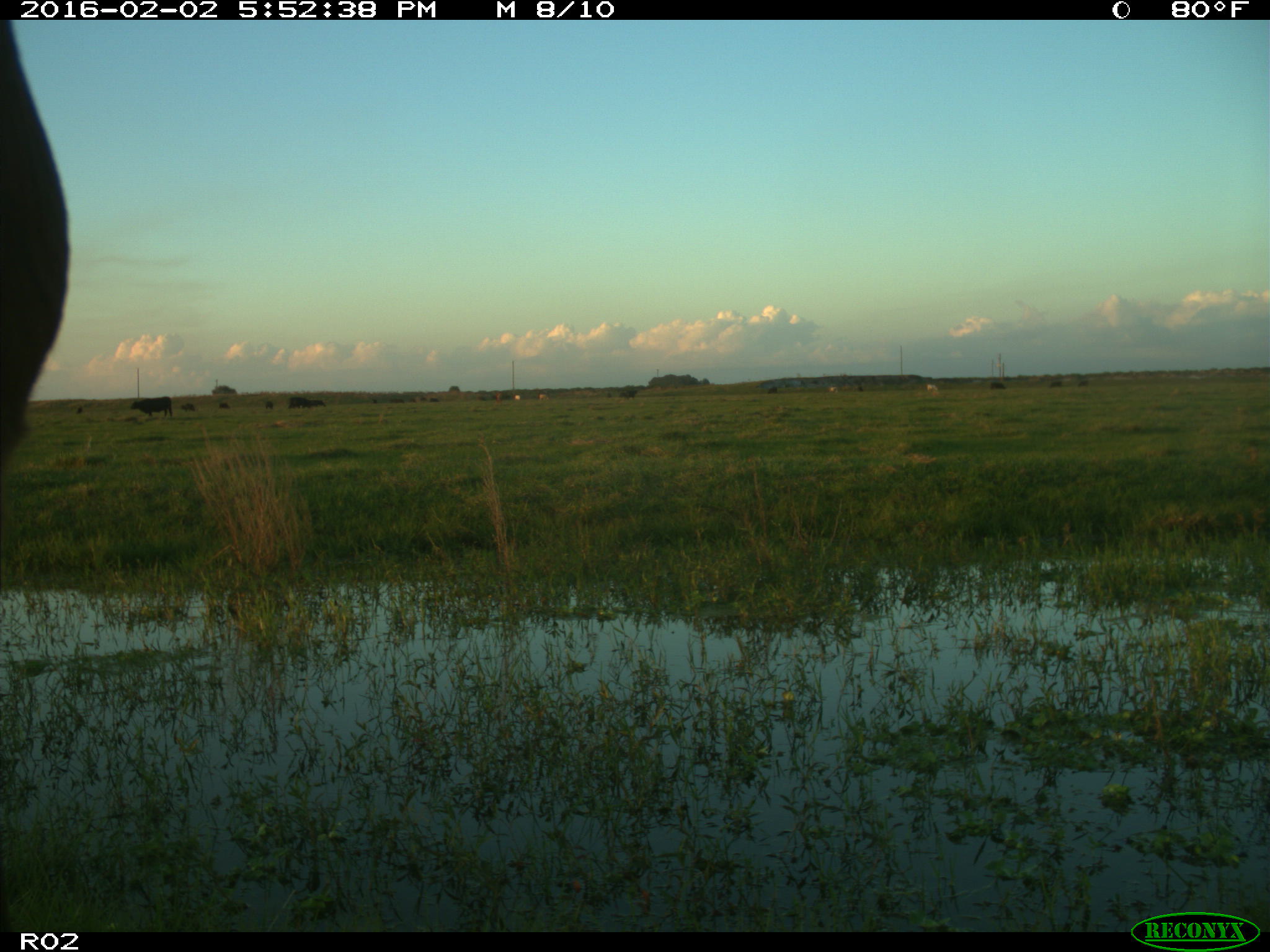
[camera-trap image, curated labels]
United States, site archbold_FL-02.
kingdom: Animalia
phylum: Chordata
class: Mammalia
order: Artiodactyla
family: Bovidae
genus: Bos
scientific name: Bos taurus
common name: domestic cow